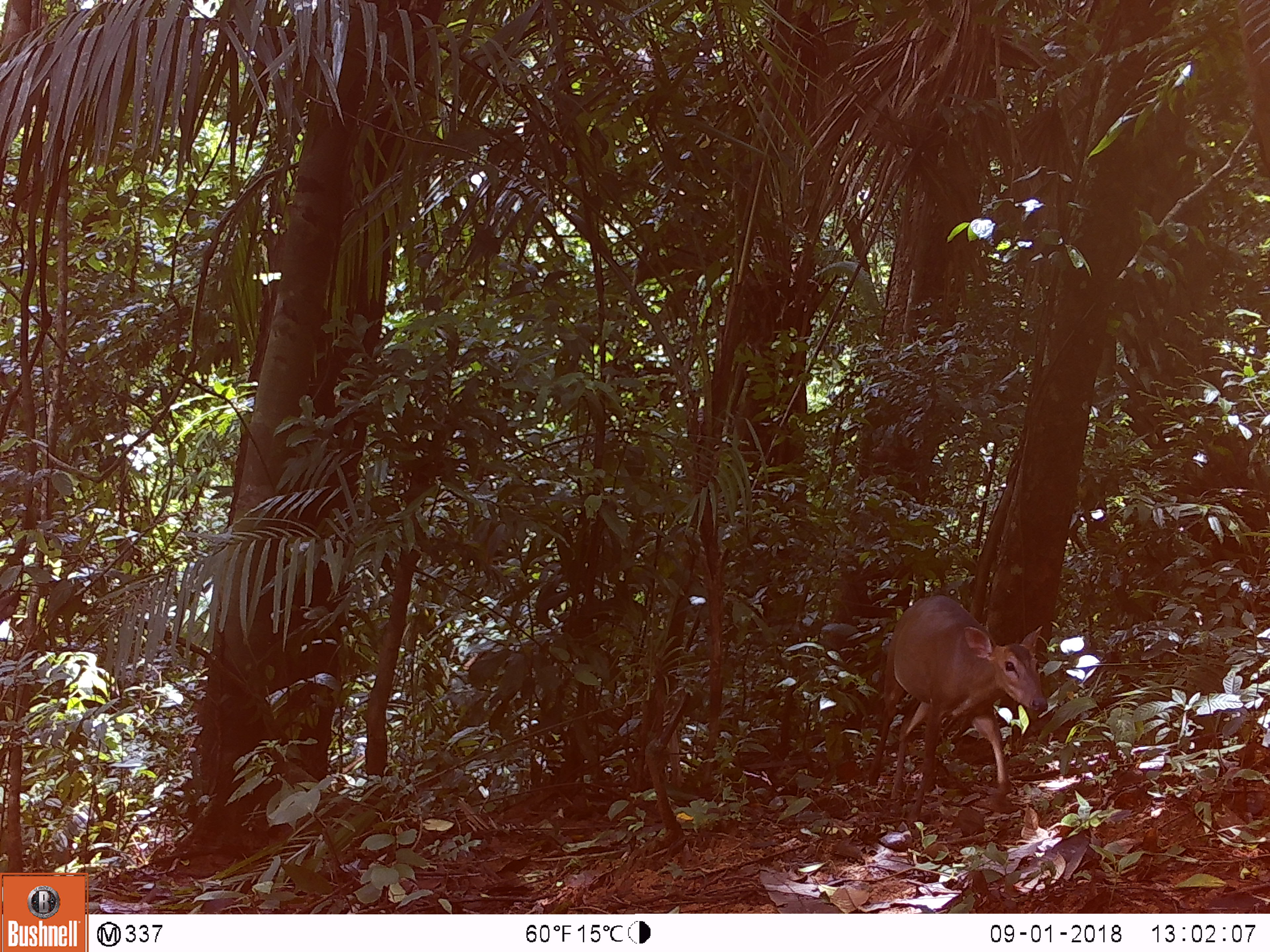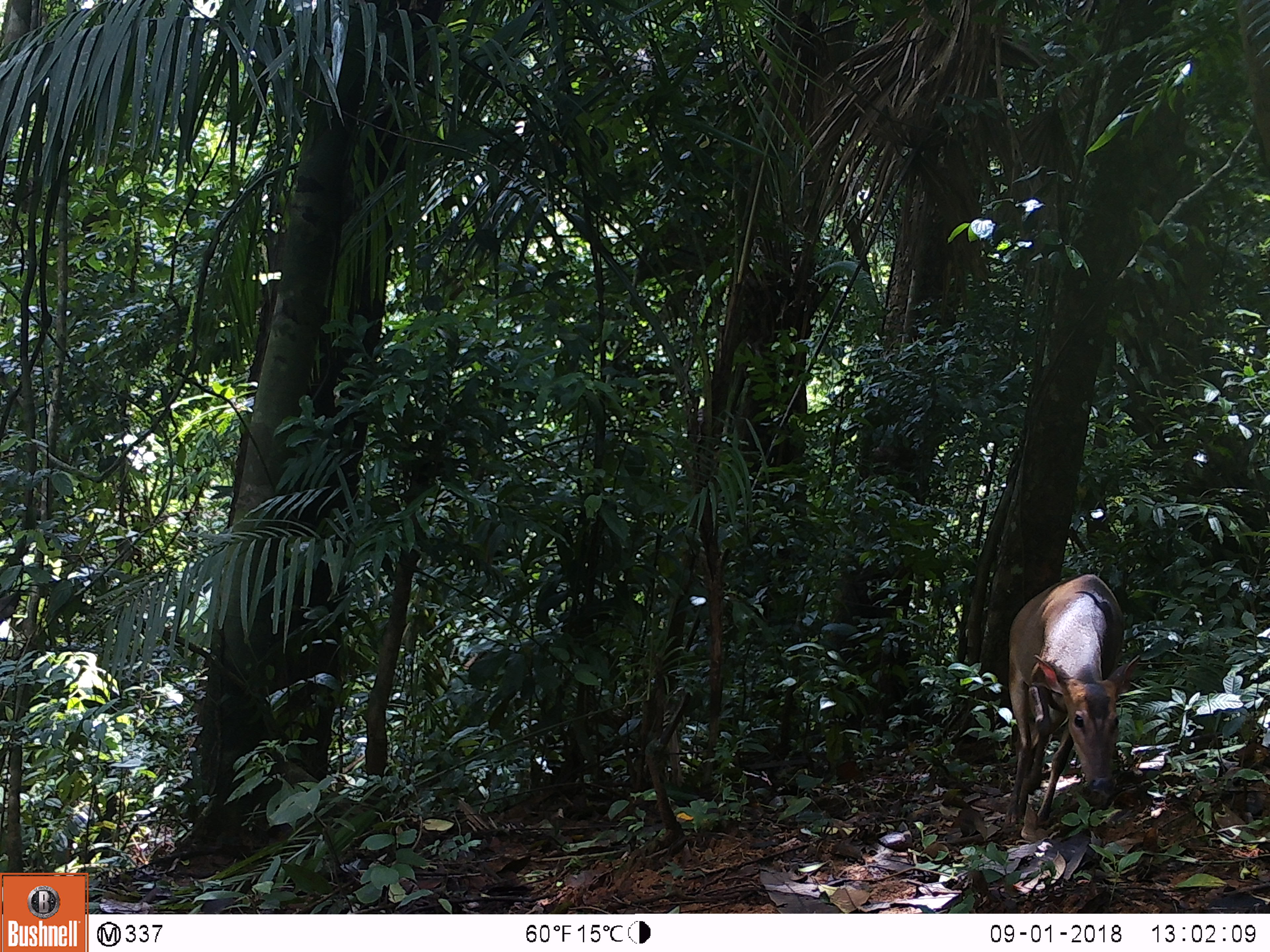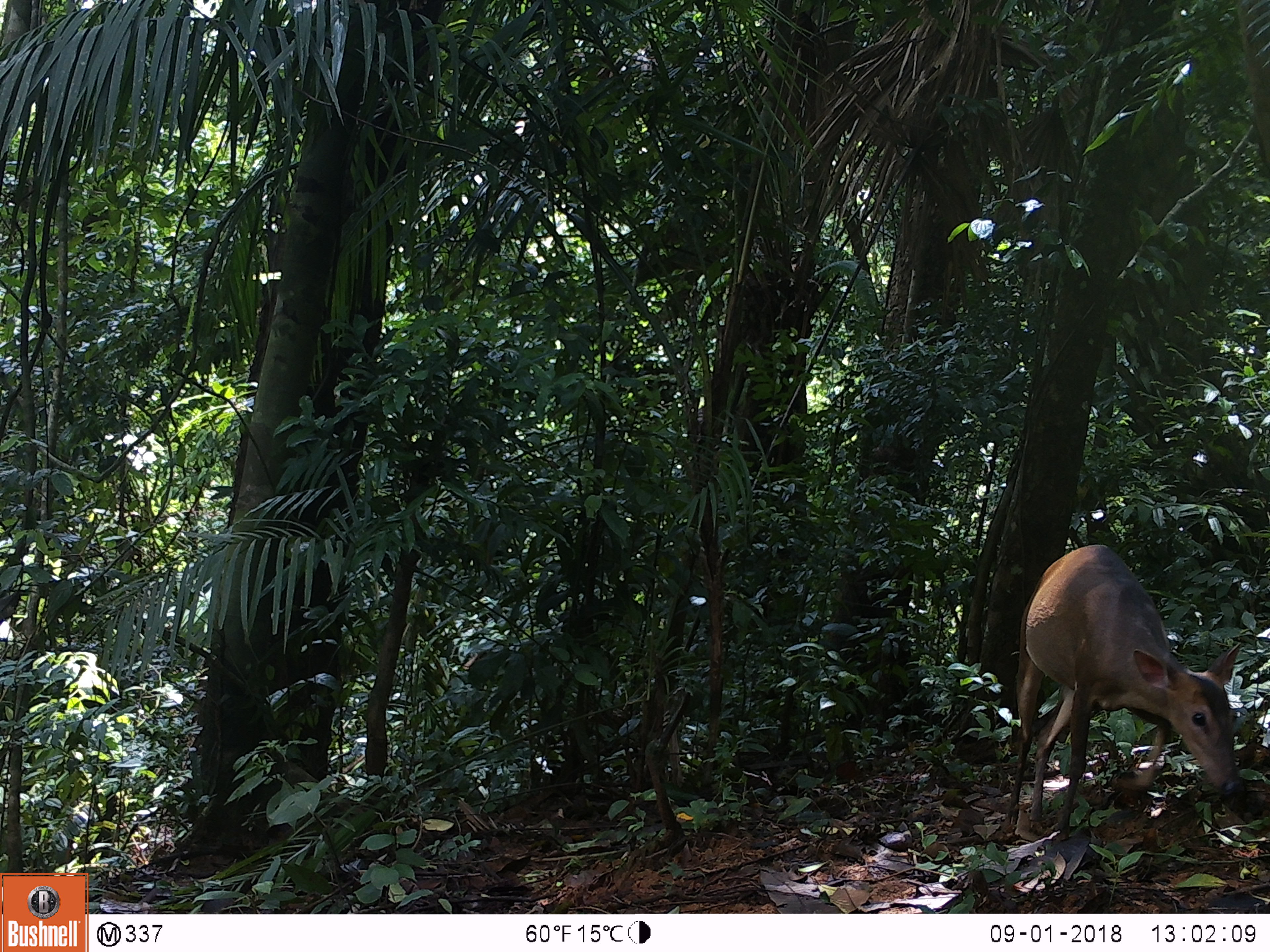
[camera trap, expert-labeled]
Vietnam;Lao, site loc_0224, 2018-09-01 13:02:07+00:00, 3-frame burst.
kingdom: Animalia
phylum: Chordata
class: Mammalia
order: Artiodactyla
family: Cervidae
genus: Muntiacus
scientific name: Muntiacus vuquangensis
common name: large-antlered muntjac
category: large antlered muntjac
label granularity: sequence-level